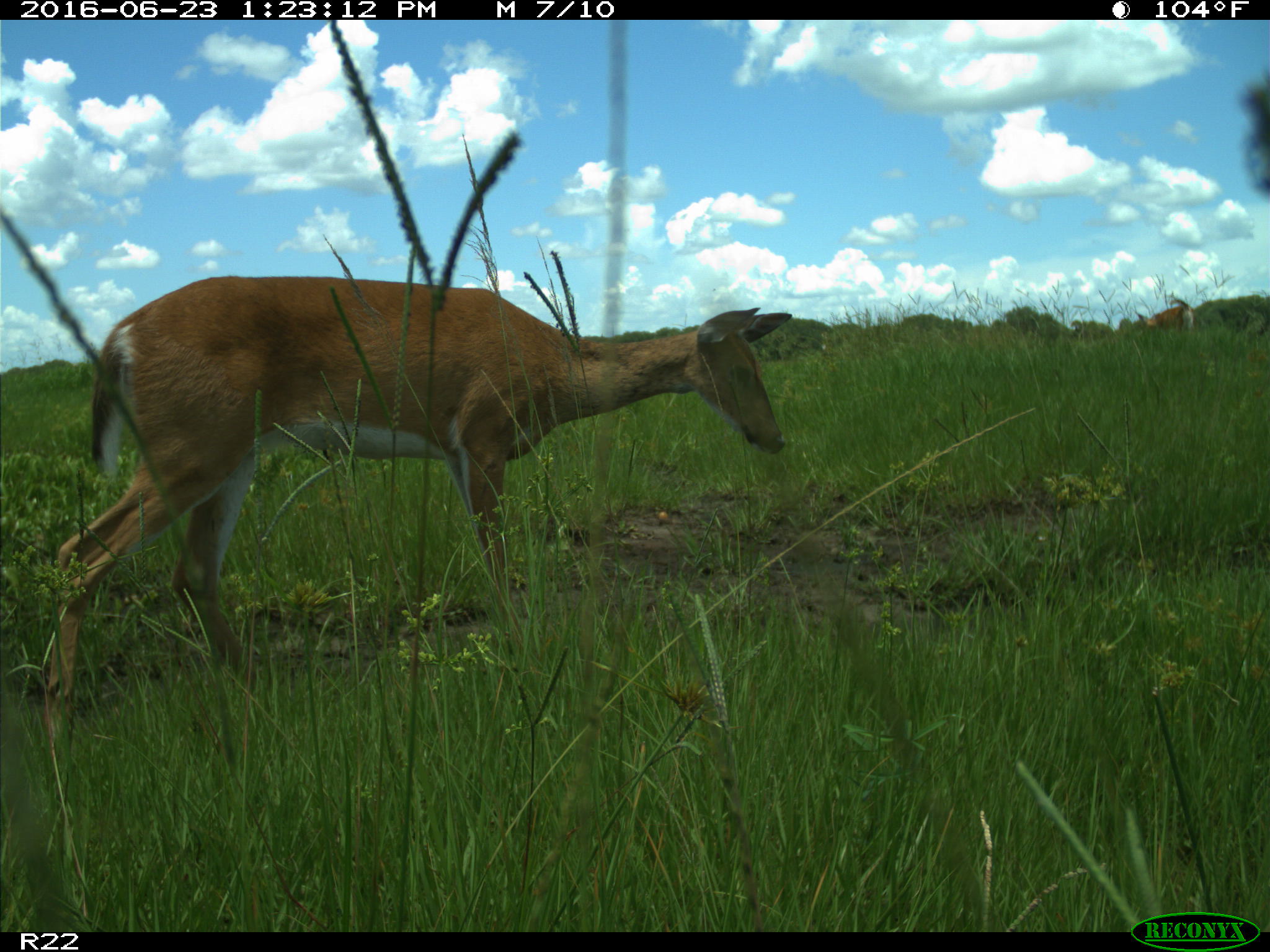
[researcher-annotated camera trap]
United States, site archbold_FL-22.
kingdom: Animalia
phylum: Chordata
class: Mammalia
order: Artiodactyla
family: Cervidae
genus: Odocoileus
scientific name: Odocoileus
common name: deer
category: unidentified deer